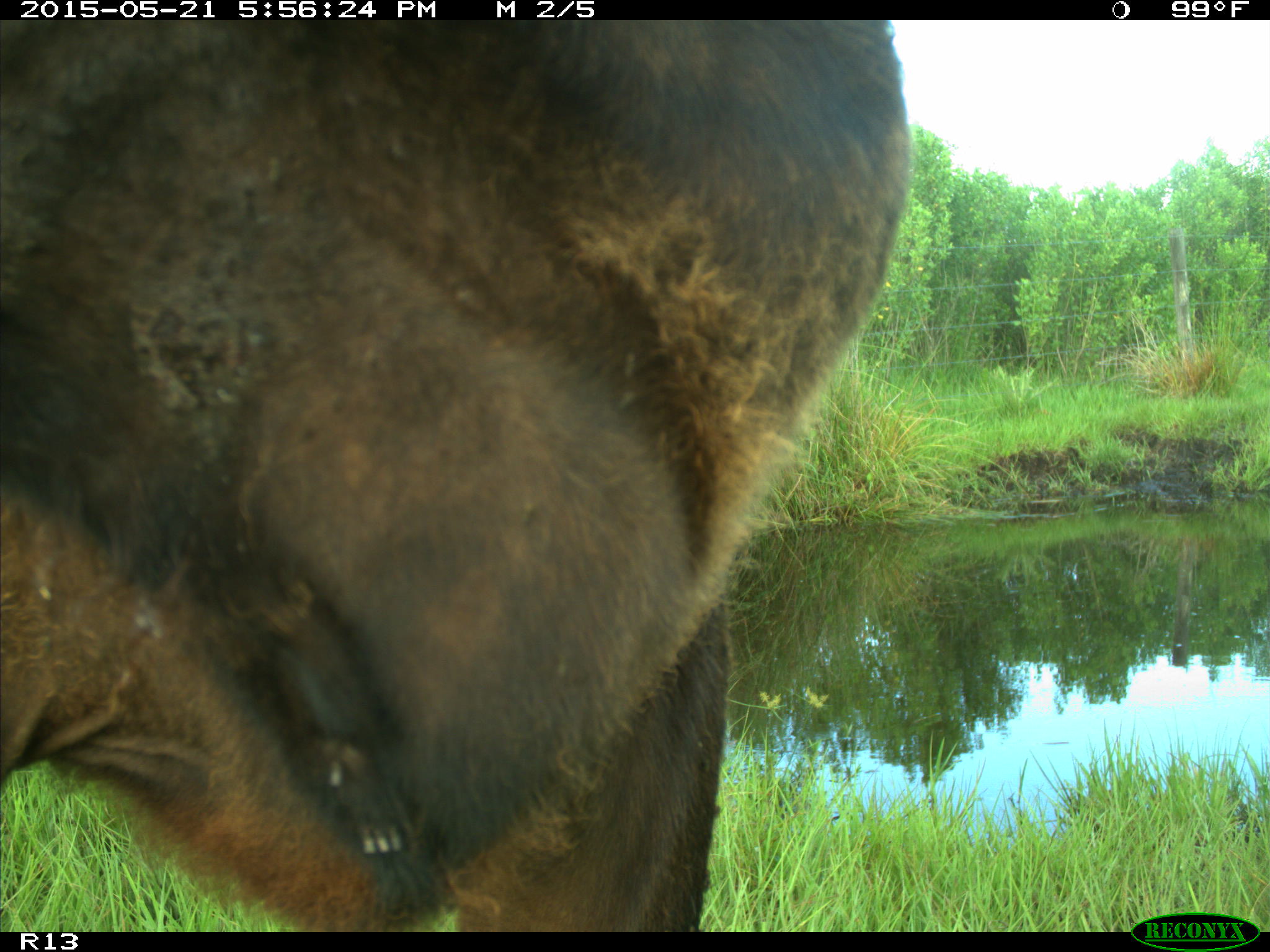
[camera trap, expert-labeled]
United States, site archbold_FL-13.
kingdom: Animalia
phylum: Chordata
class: Mammalia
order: Artiodactyla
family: Bovidae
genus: Bos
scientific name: Bos taurus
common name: domestic cow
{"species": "Bos taurus (domestic cow)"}